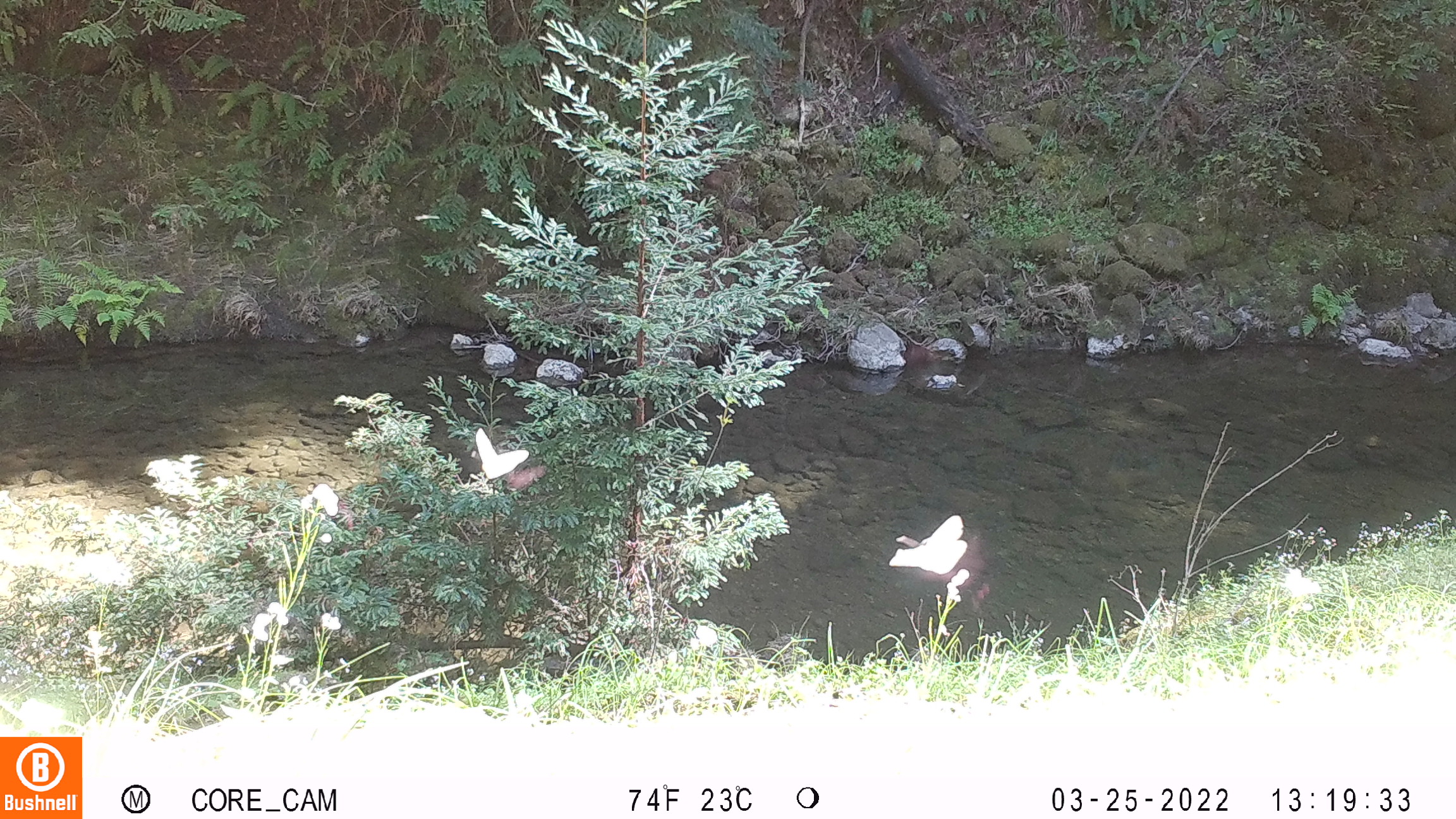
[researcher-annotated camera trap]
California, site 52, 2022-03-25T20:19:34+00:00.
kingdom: Animalia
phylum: Chordata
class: Aves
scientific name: Aves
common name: bird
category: unknown bird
Unknown bird (bird) (Aves).